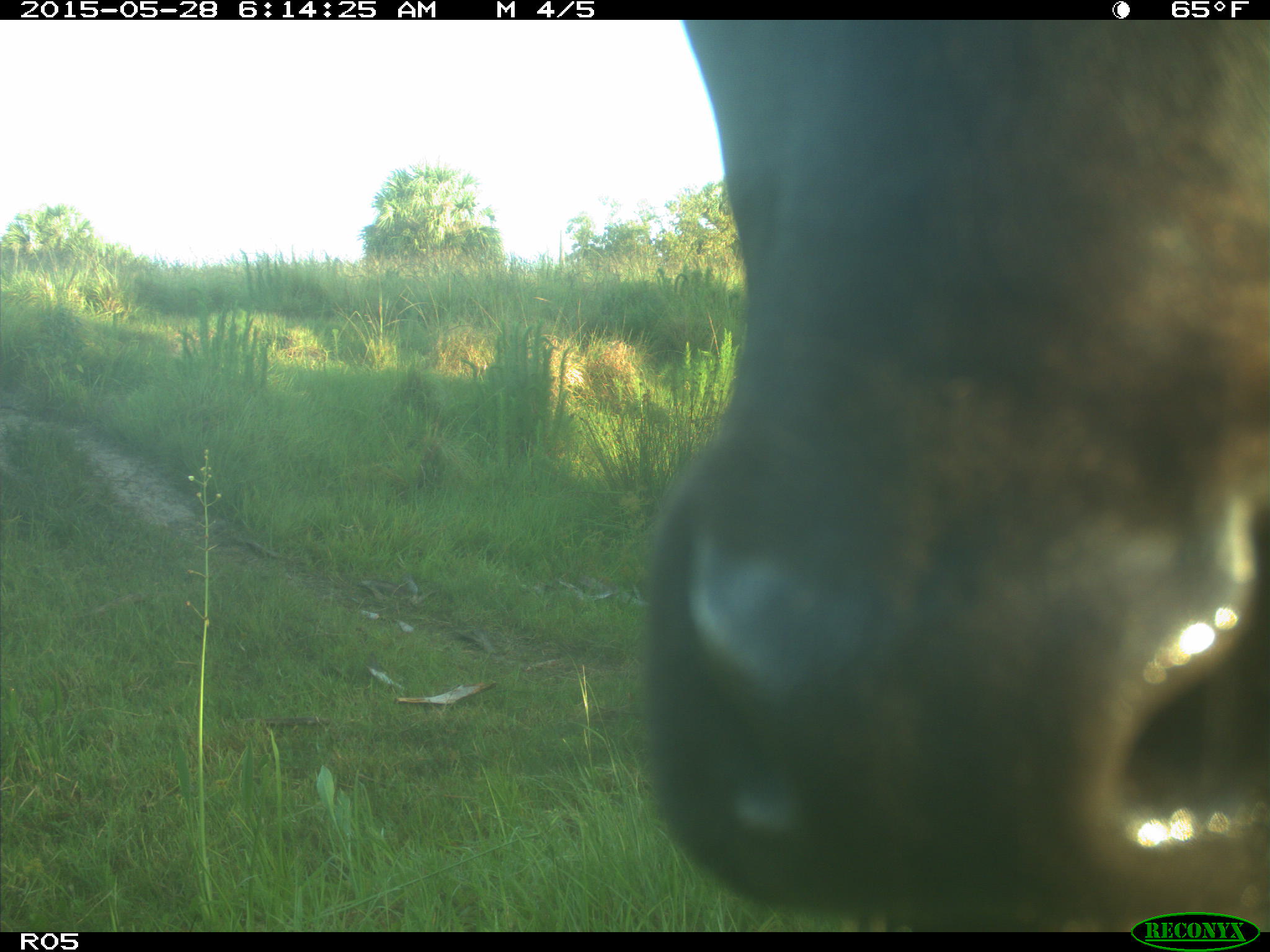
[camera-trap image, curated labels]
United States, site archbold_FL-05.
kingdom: Animalia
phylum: Chordata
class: Mammalia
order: Artiodactyla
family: Bovidae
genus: Bos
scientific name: Bos taurus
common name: domestic cow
Bos taurus (domestic cow).